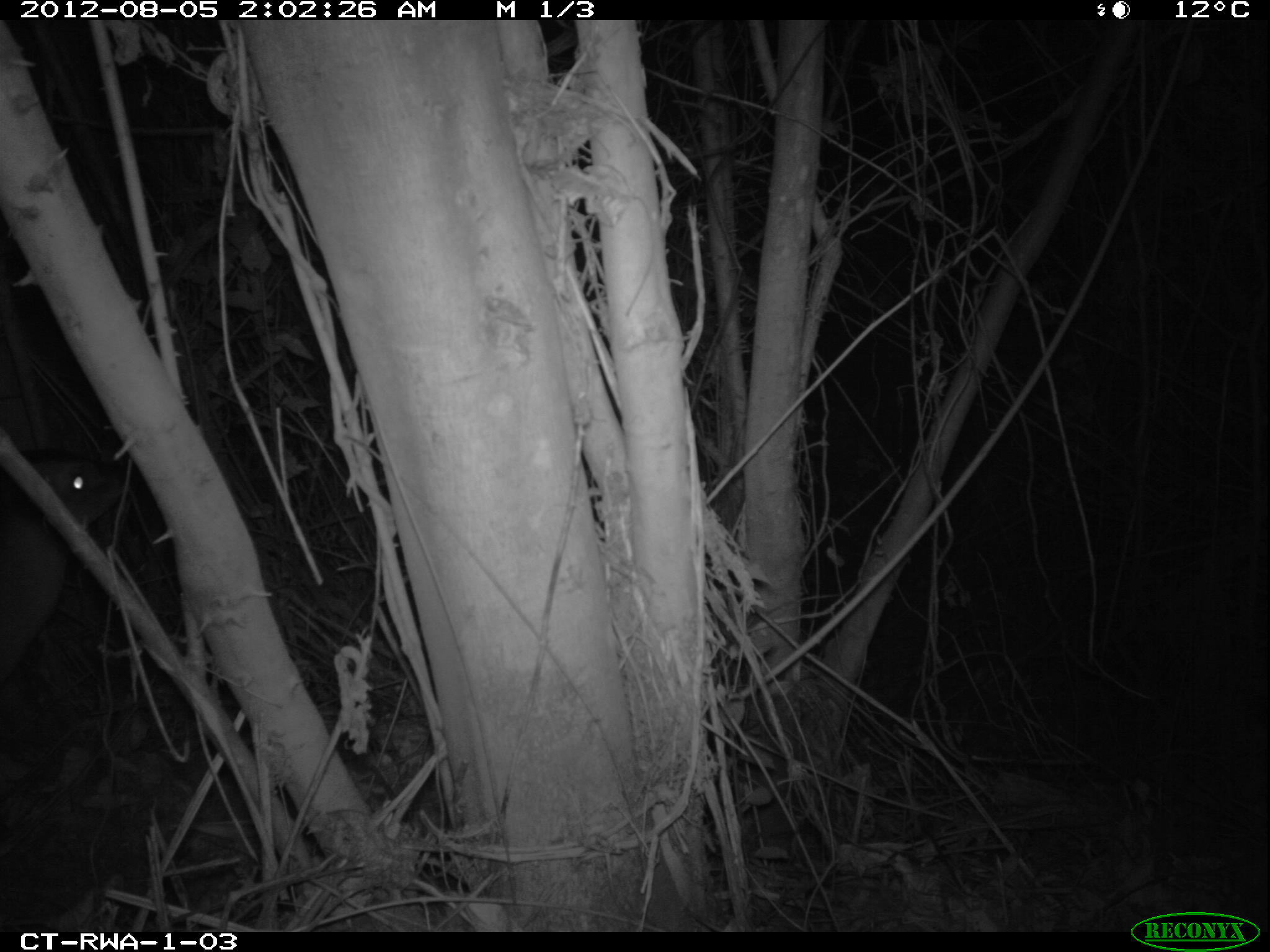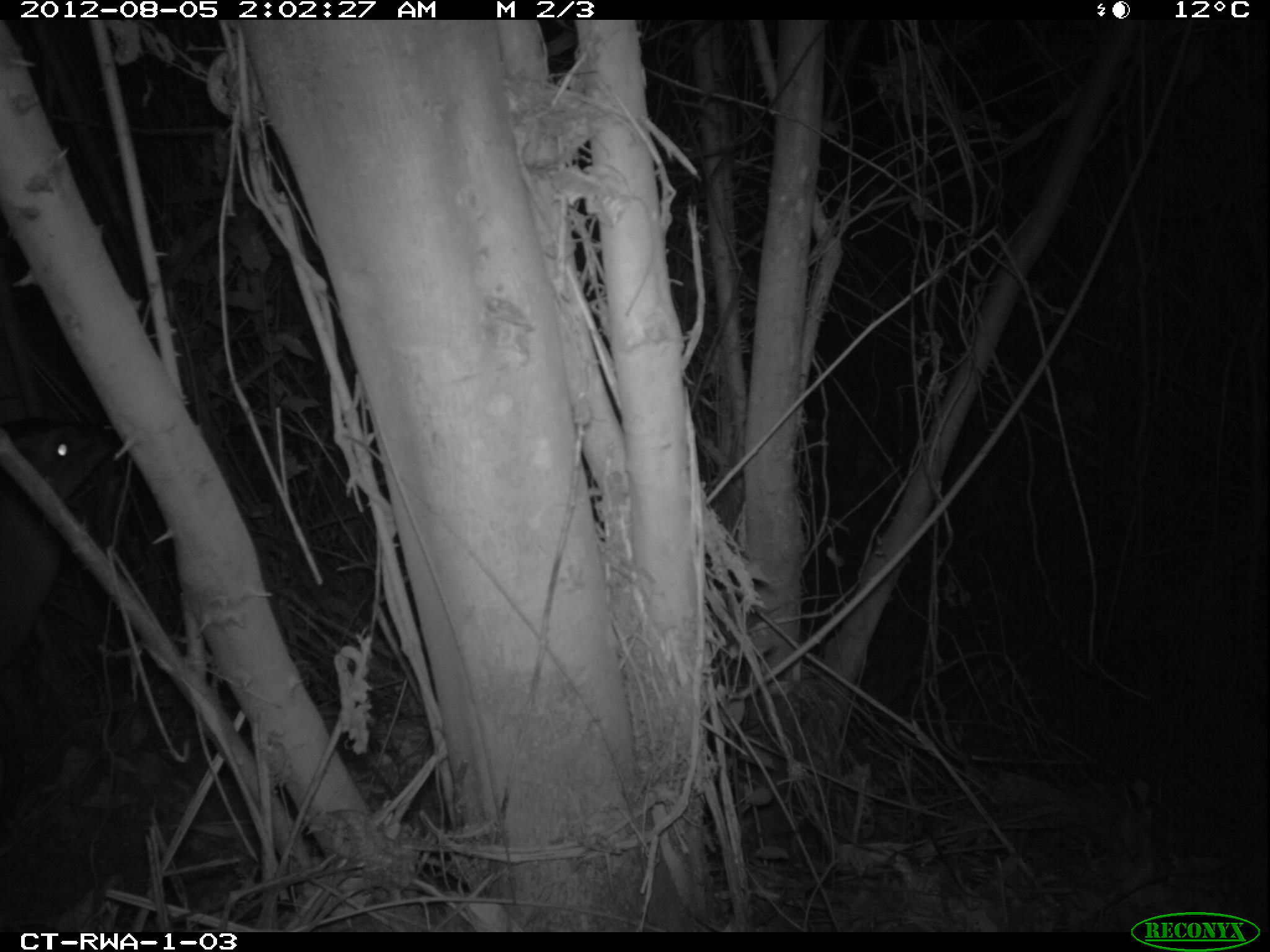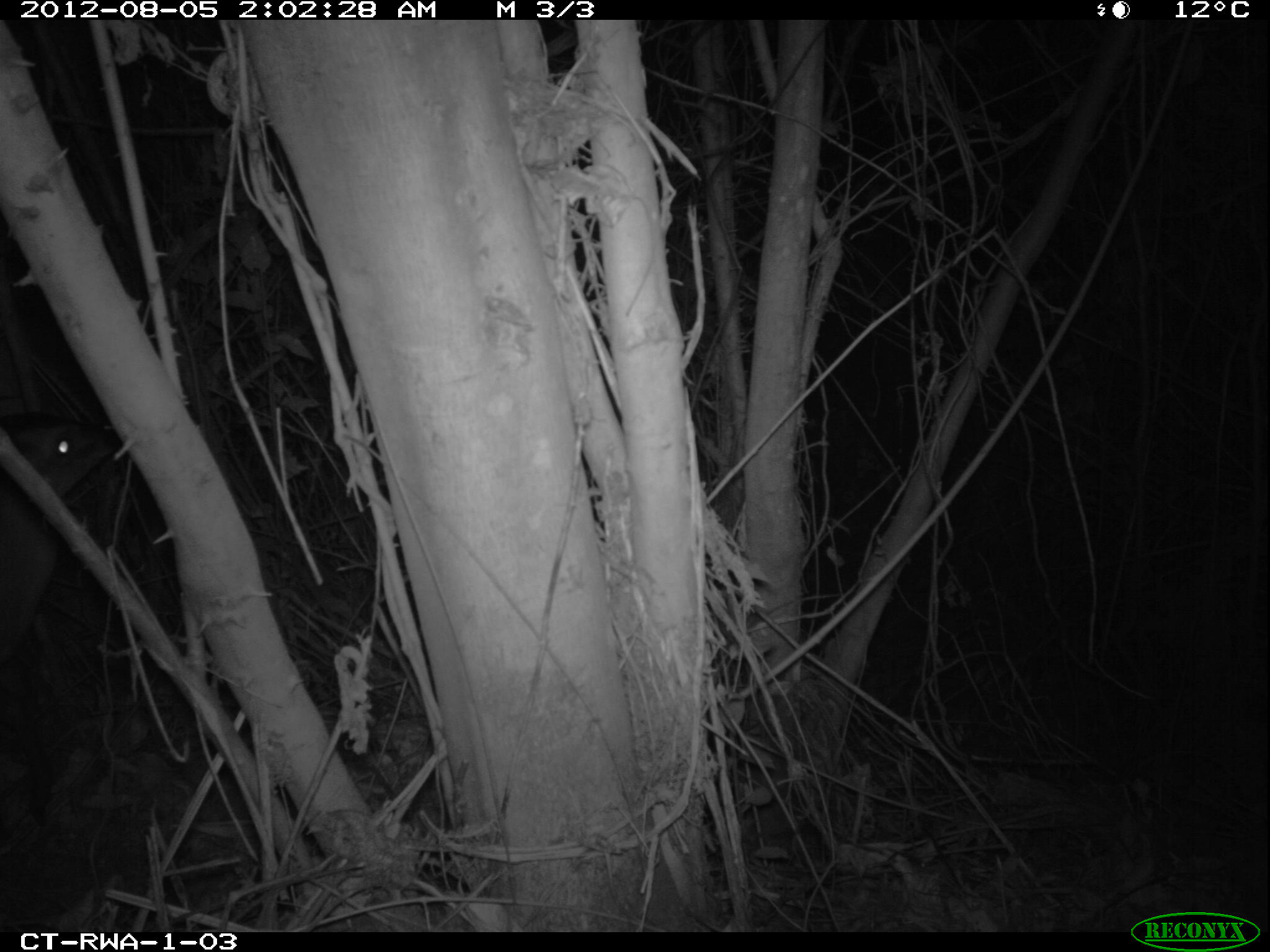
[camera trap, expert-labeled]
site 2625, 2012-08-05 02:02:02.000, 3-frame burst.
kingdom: Animalia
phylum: Chordata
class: Mammalia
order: Artiodactyla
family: Bovidae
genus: Cephalophus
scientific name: Cephalophus nigrifrons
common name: black-fronted duiker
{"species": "Cephalophus nigrifrons (black-fronted duiker)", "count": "1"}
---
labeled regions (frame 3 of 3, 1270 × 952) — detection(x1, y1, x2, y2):
cephalophus nigrifrons: detection(2, 411, 103, 750)